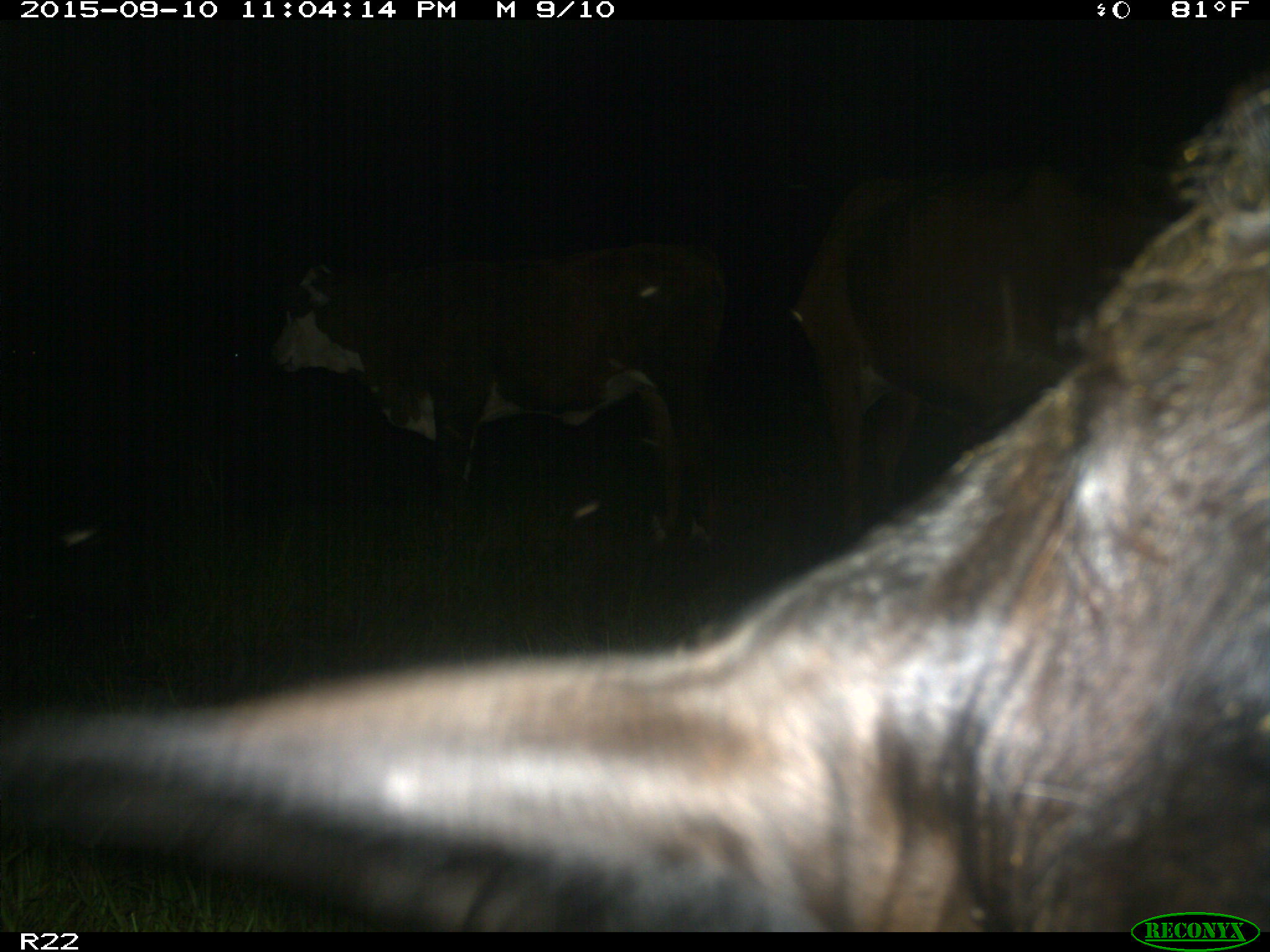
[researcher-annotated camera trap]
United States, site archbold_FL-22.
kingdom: Animalia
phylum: Chordata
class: Mammalia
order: Artiodactyla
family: Bovidae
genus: Bos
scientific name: Bos taurus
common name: domestic cow